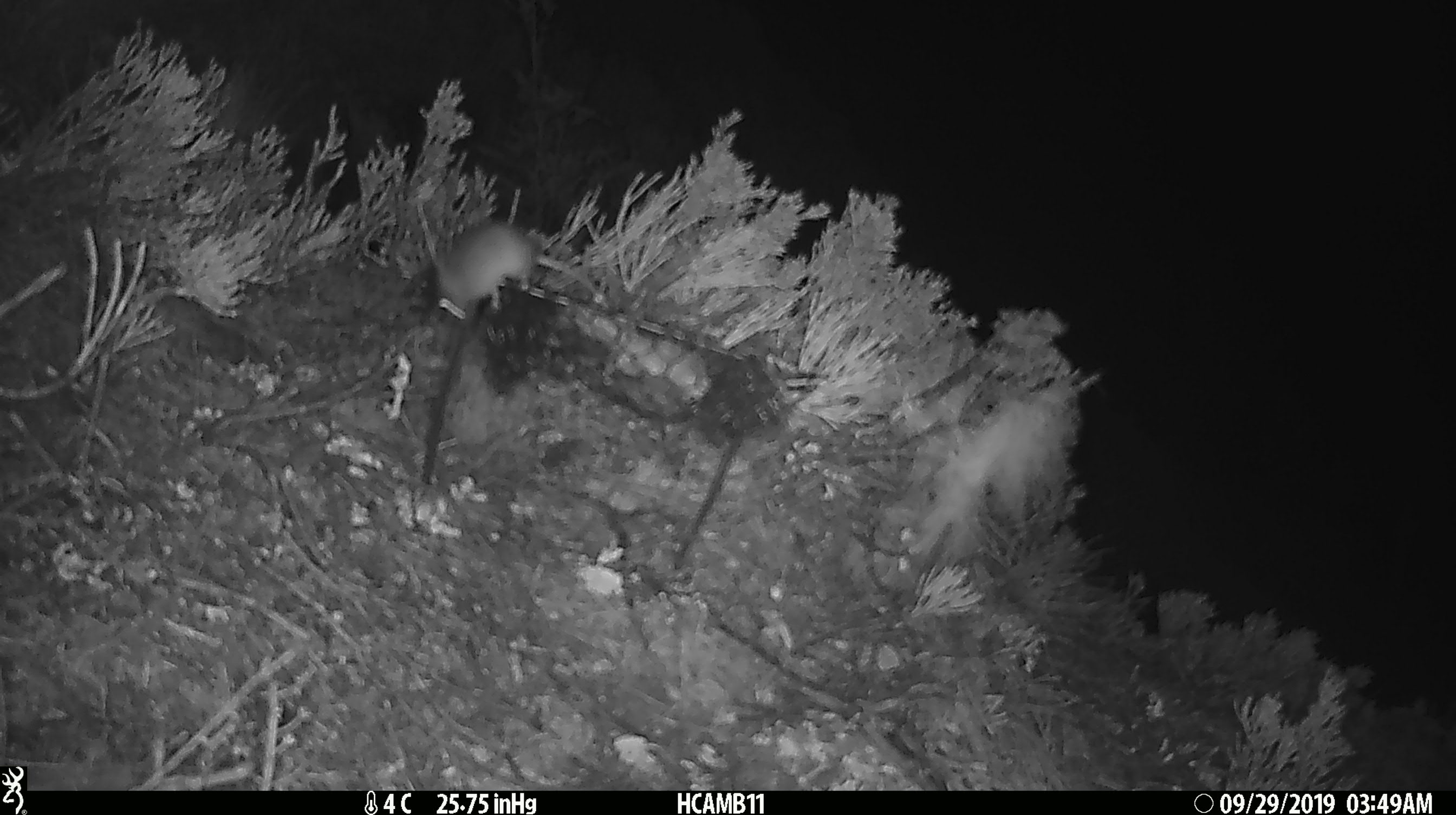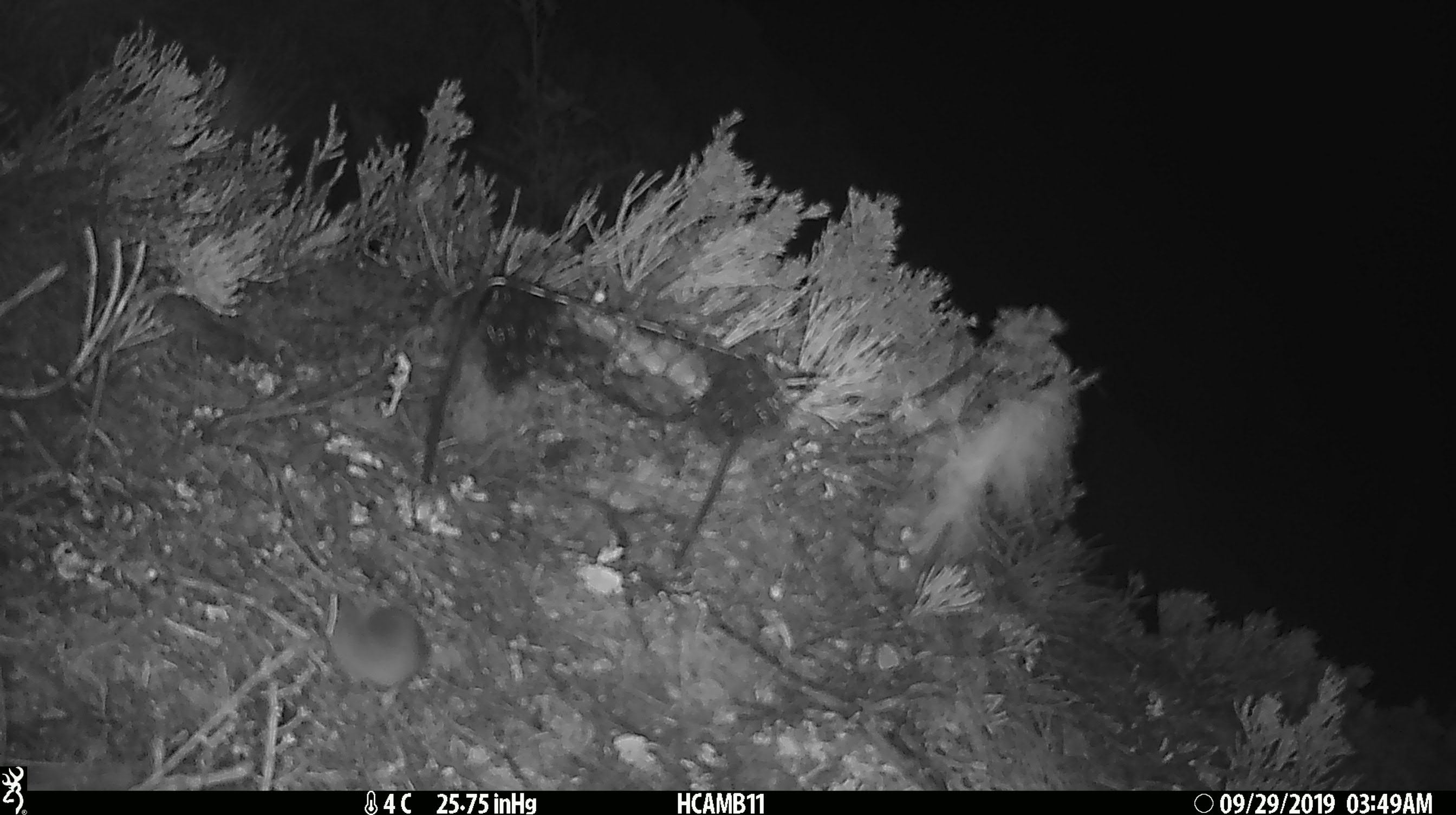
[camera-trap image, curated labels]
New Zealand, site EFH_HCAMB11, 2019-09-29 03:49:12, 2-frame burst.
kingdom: Animalia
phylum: Chordata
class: Mammalia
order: Rodentia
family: Muridae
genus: Mus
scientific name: Mus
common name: mouse